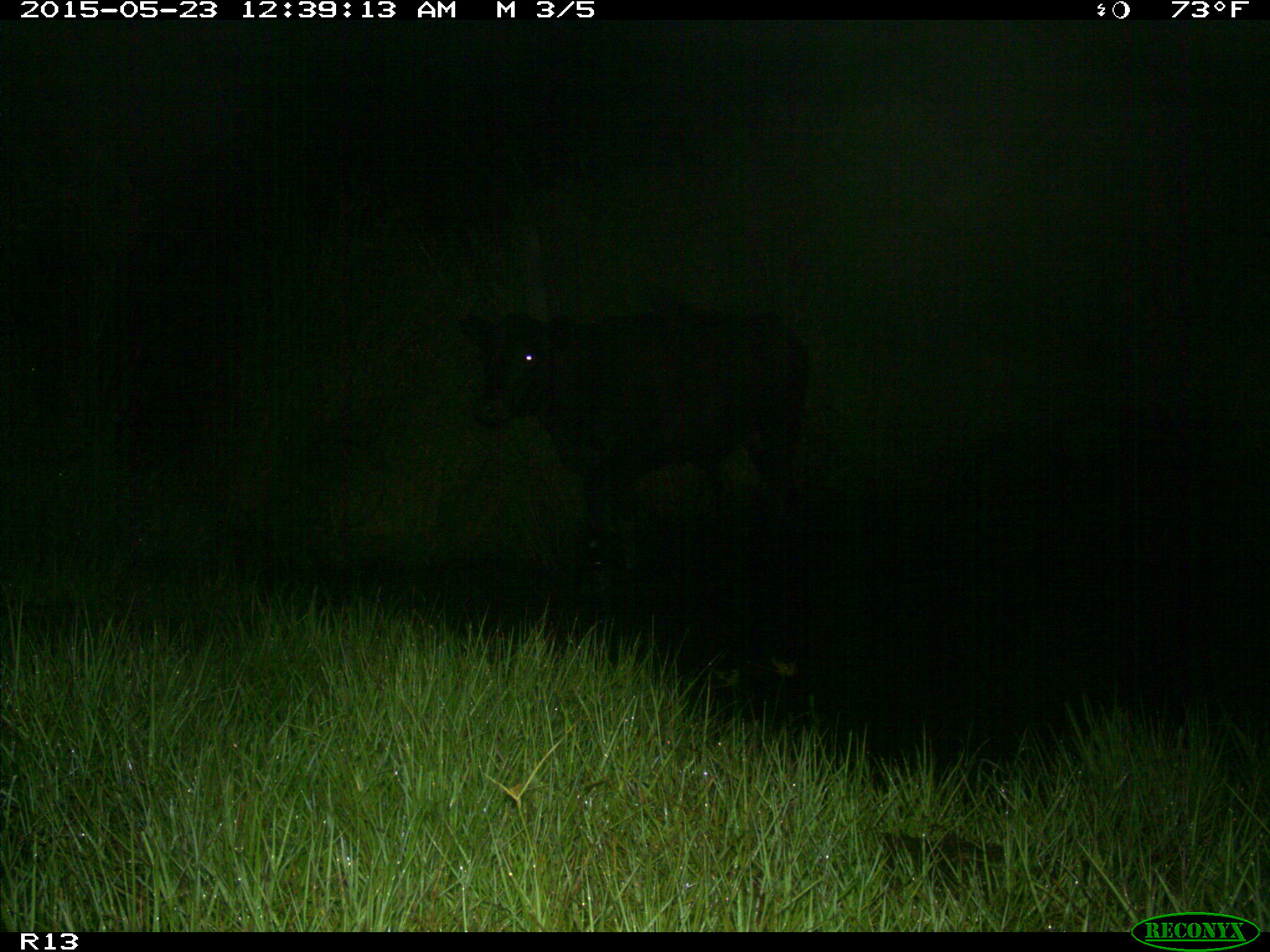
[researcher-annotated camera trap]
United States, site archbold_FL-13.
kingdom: Animalia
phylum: Chordata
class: Mammalia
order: Artiodactyla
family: Bovidae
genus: Bos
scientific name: Bos taurus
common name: domestic cow